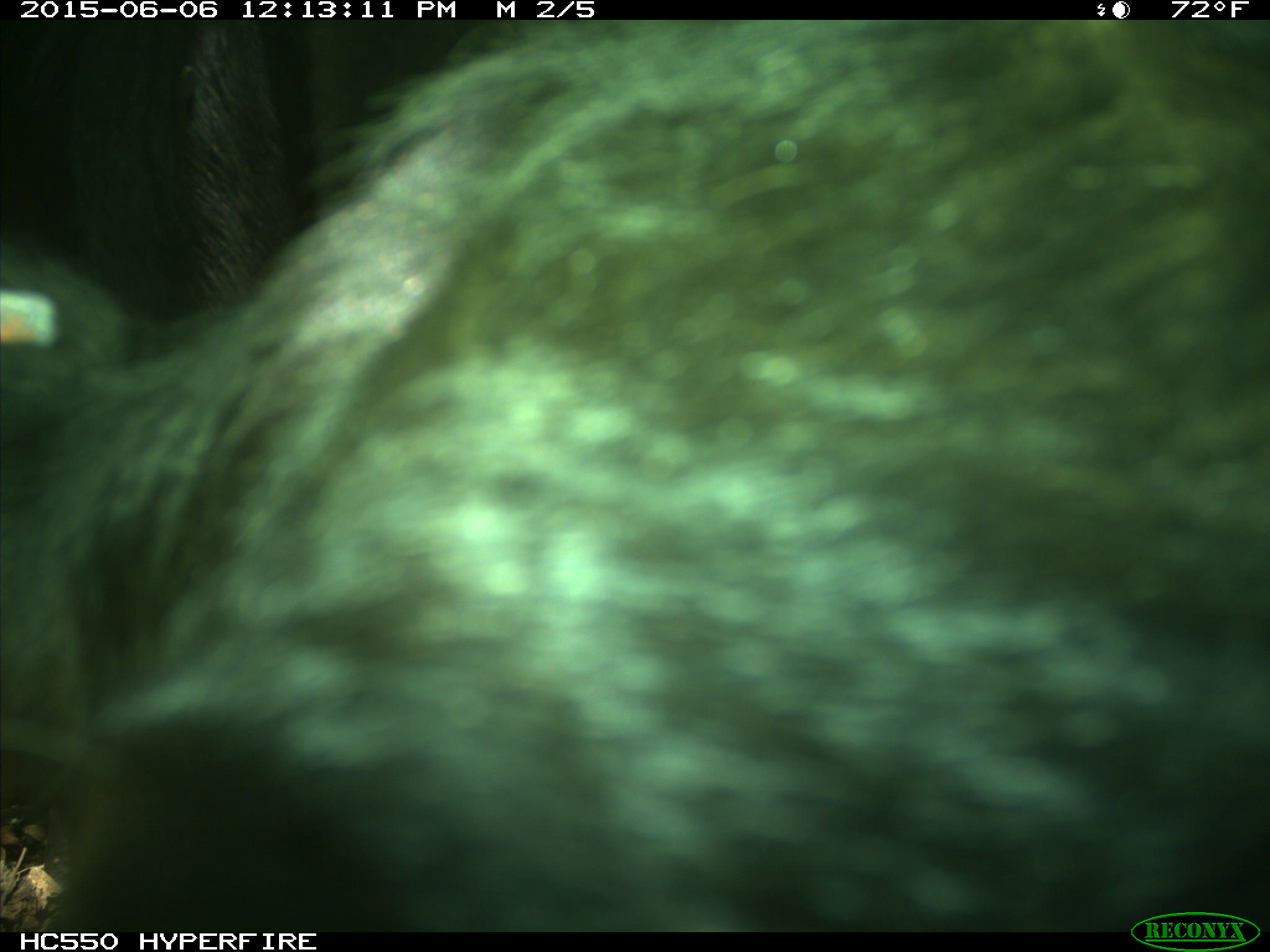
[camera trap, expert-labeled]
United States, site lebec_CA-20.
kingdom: Animalia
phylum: Chordata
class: Mammalia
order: Artiodactyla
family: Bovidae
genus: Bos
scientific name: Bos taurus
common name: domestic cow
Bos taurus (domestic cow).